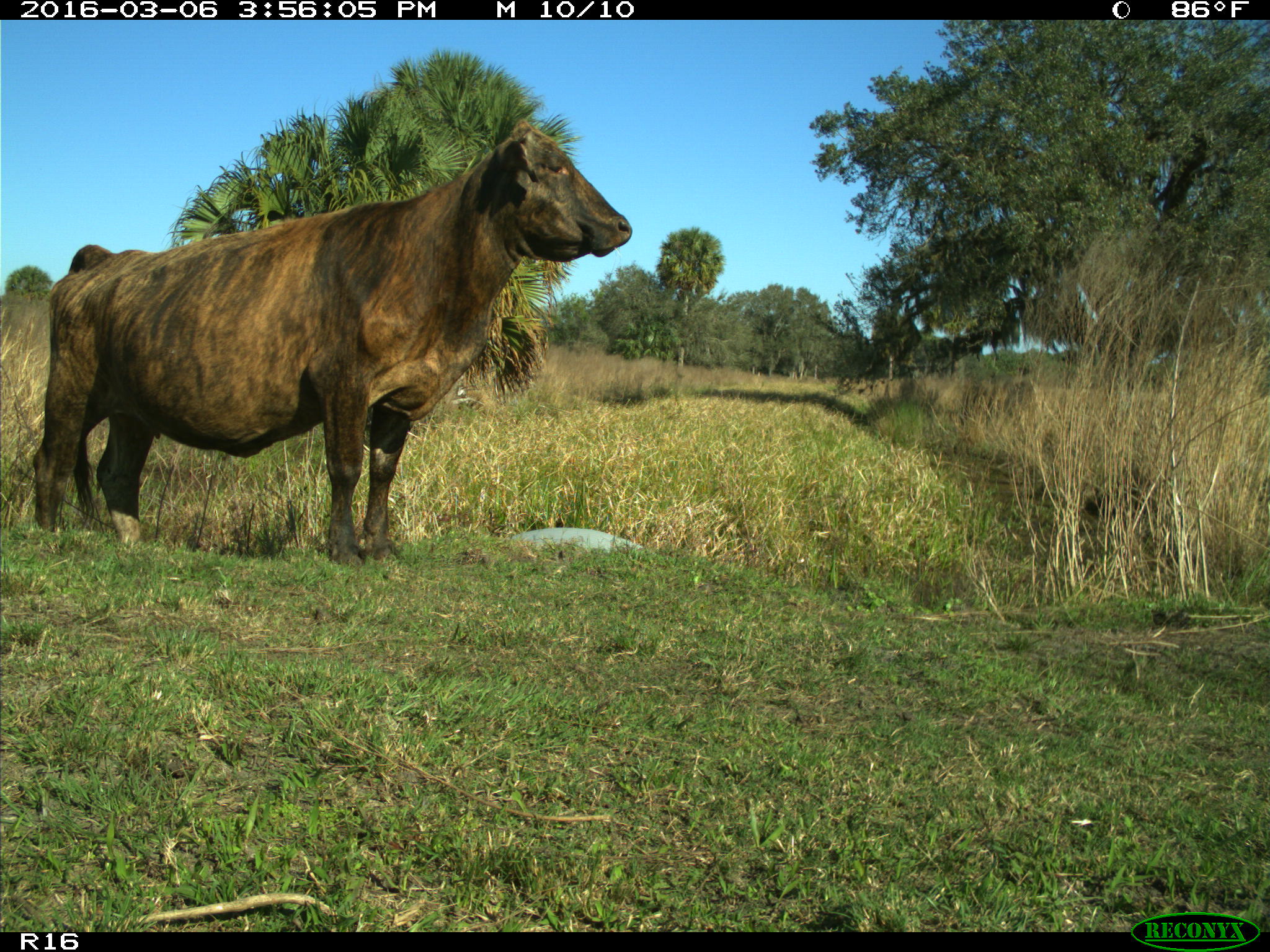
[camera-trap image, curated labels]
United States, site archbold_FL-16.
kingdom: Animalia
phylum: Chordata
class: Mammalia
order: Artiodactyla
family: Bovidae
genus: Bos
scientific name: Bos taurus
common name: domestic cow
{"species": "Bos taurus (domestic cow)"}